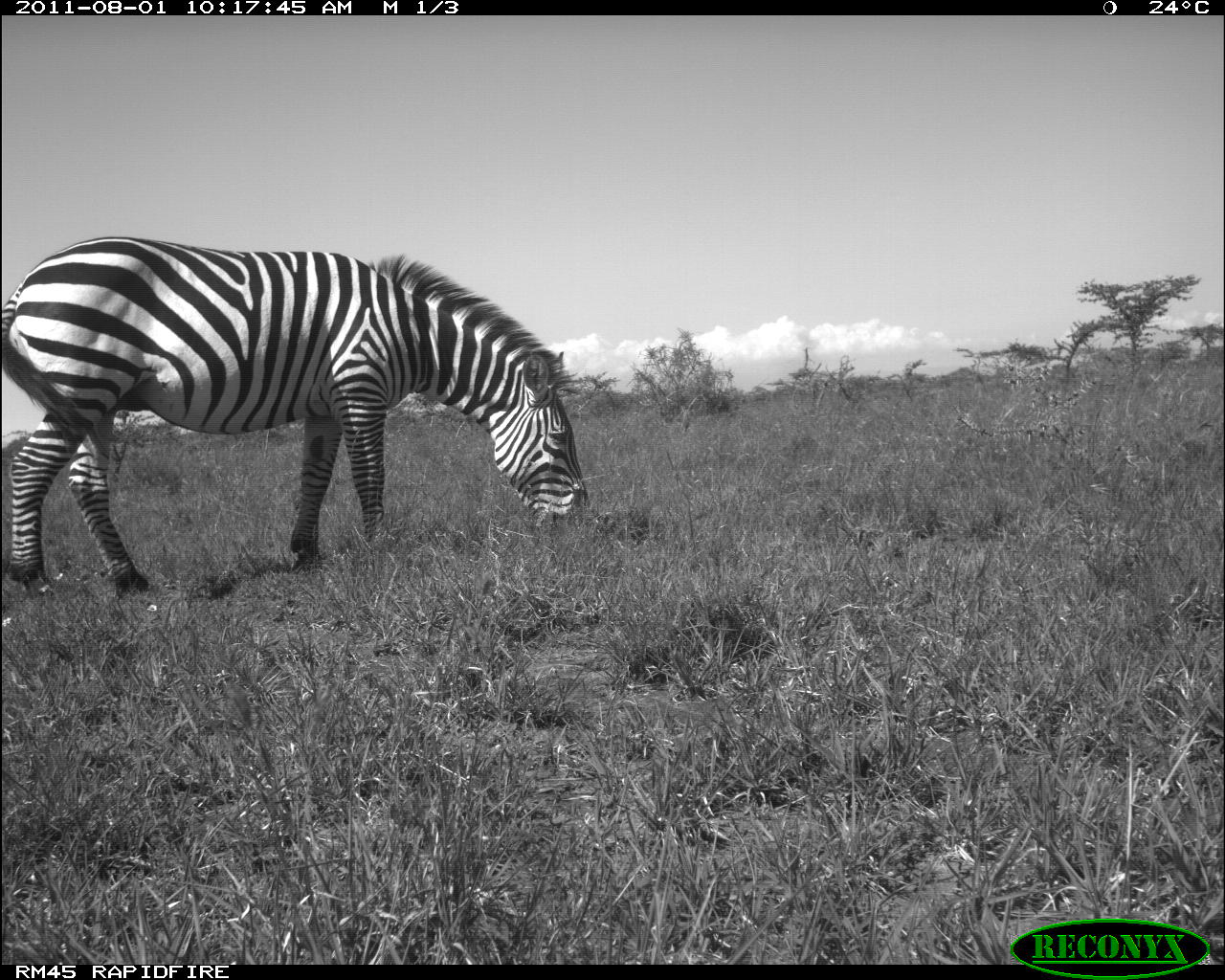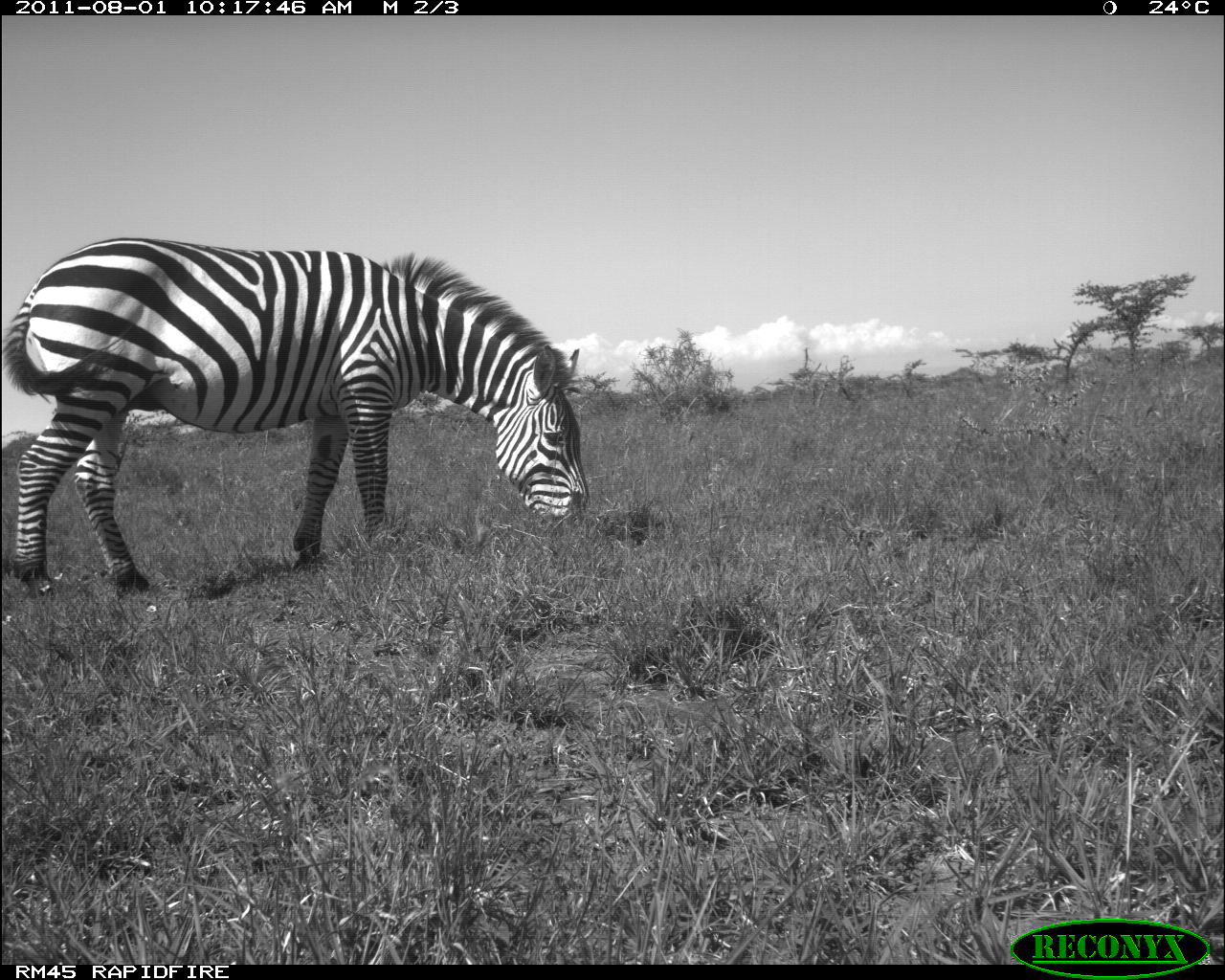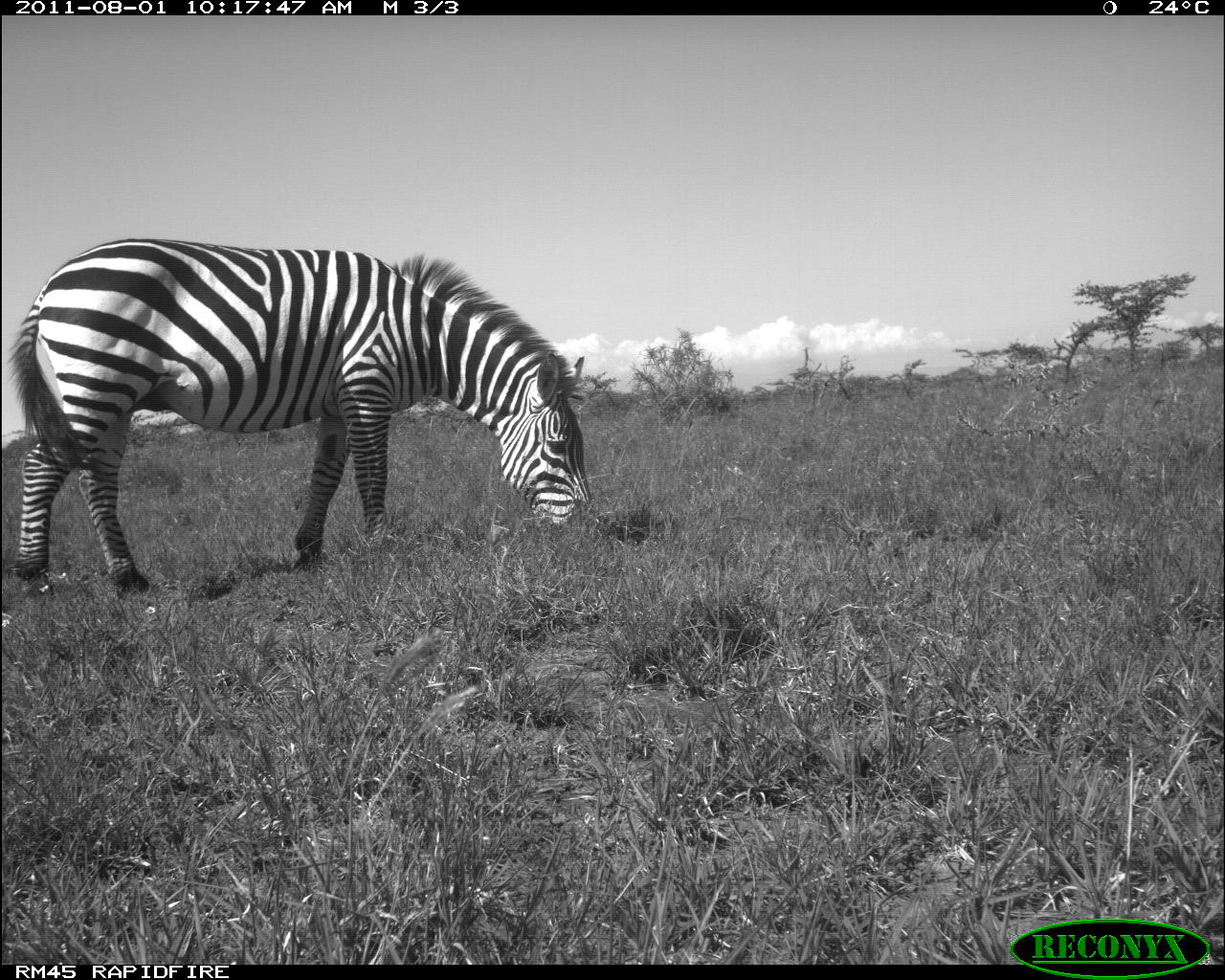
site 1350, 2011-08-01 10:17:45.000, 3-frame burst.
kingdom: Animalia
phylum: Chordata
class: Mammalia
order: Perissodactyla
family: Equidae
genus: Equus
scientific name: Equus quagga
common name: plains zebra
Equus quagga (plains zebra), count 1.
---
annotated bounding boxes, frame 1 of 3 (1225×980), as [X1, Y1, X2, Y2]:
equus quagga: [4, 234, 593, 594]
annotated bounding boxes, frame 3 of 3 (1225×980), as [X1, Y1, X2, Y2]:
equus quagga: [7, 237, 596, 593]